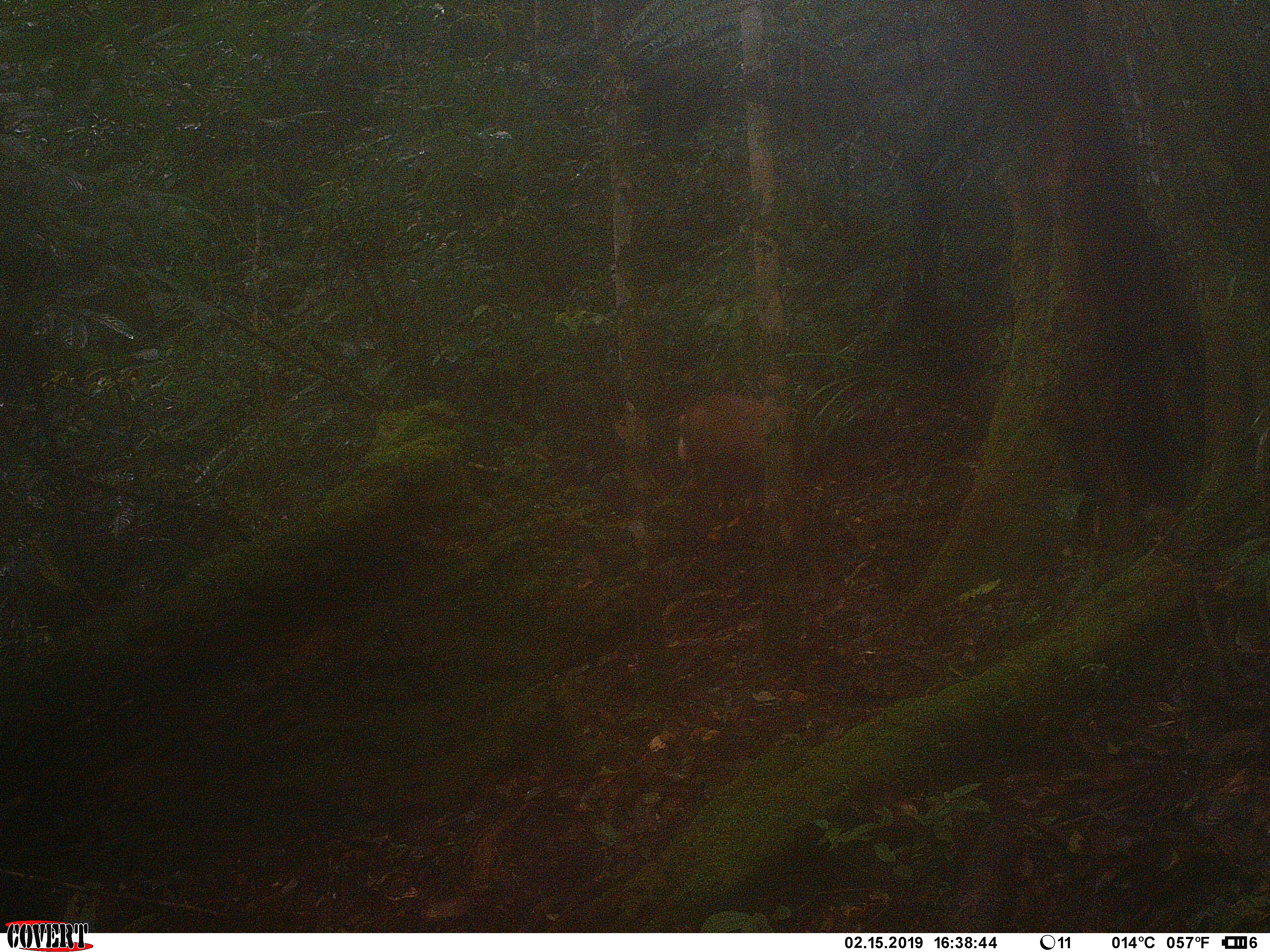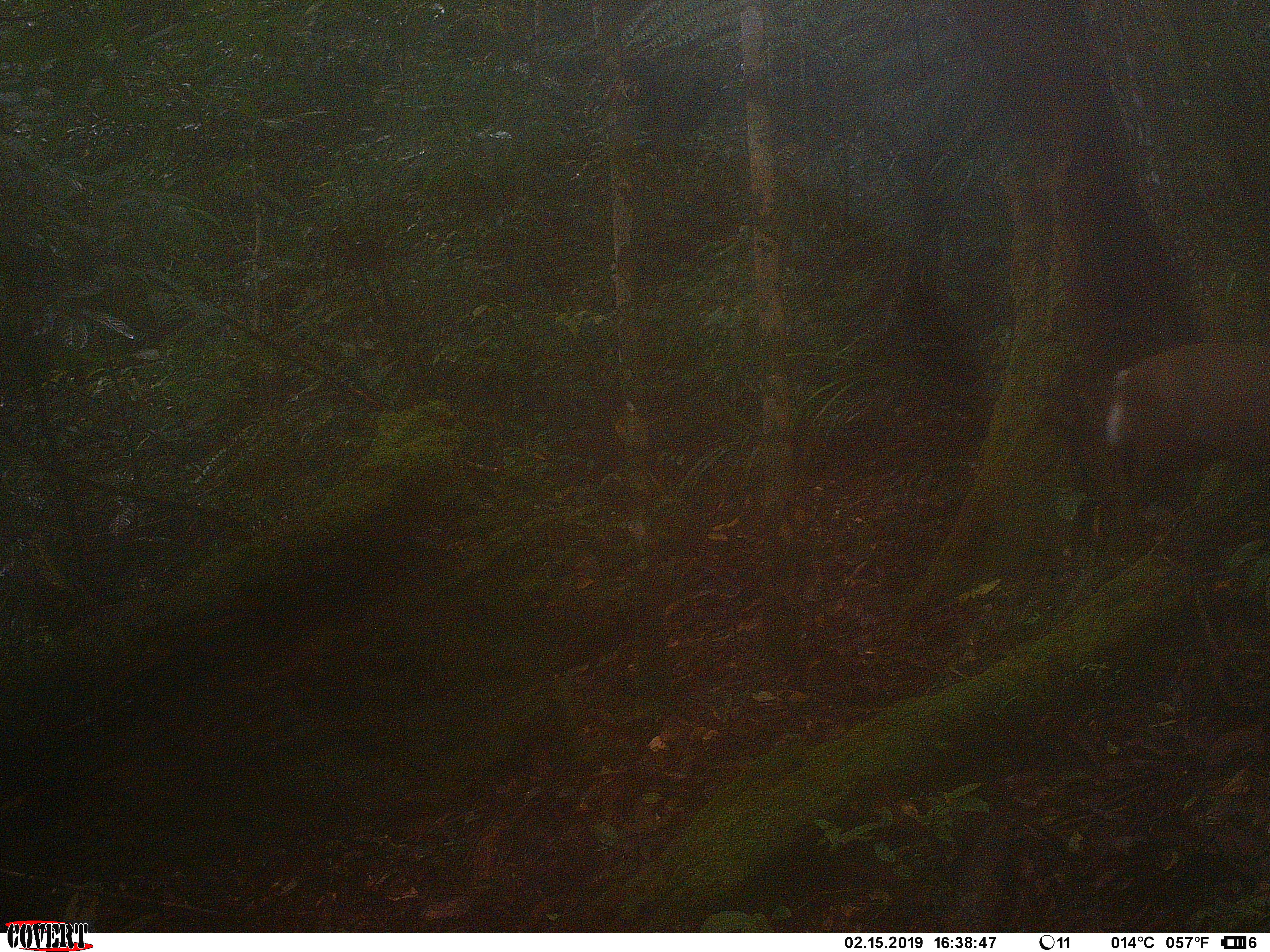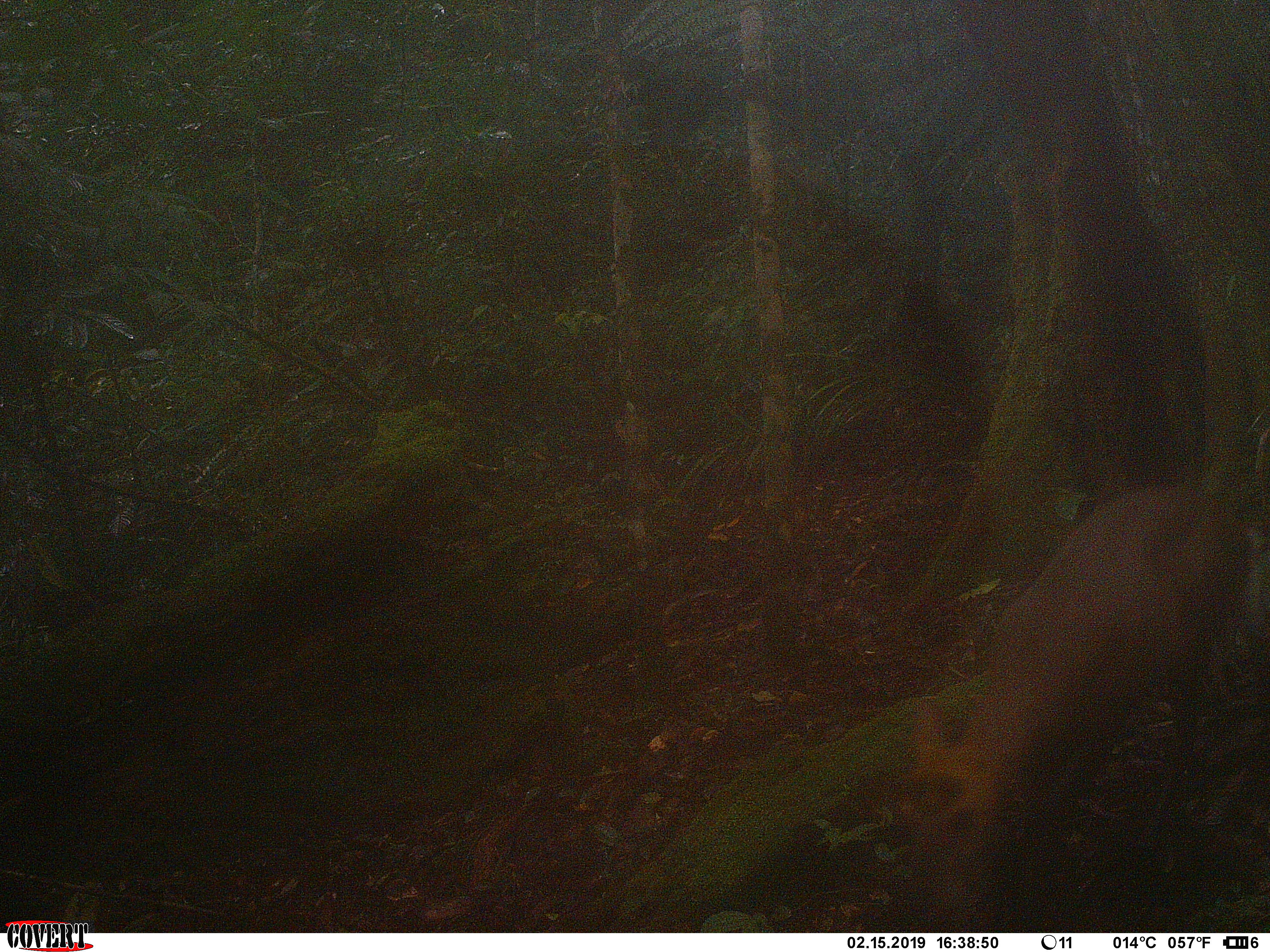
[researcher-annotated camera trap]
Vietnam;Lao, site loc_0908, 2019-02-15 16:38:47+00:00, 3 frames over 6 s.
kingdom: Animalia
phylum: Chordata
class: Mammalia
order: Artiodactyla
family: Cervidae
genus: Muntiacus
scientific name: Muntiacus rooseveltorum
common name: roosevelt's muntjac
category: roosevelts muntjac group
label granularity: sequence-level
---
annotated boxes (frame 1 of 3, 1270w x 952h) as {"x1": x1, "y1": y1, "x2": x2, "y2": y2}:
roosevelts muntjac group: {"x1": 674, "y1": 390, "x2": 803, "y2": 505}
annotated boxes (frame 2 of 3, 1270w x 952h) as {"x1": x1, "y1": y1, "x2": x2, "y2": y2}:
roosevelts muntjac group: {"x1": 1099, "y1": 337, "x2": 1270, "y2": 550}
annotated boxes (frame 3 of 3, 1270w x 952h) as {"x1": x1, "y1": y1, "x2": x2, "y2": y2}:
roosevelts muntjac group: {"x1": 892, "y1": 482, "x2": 1248, "y2": 850}